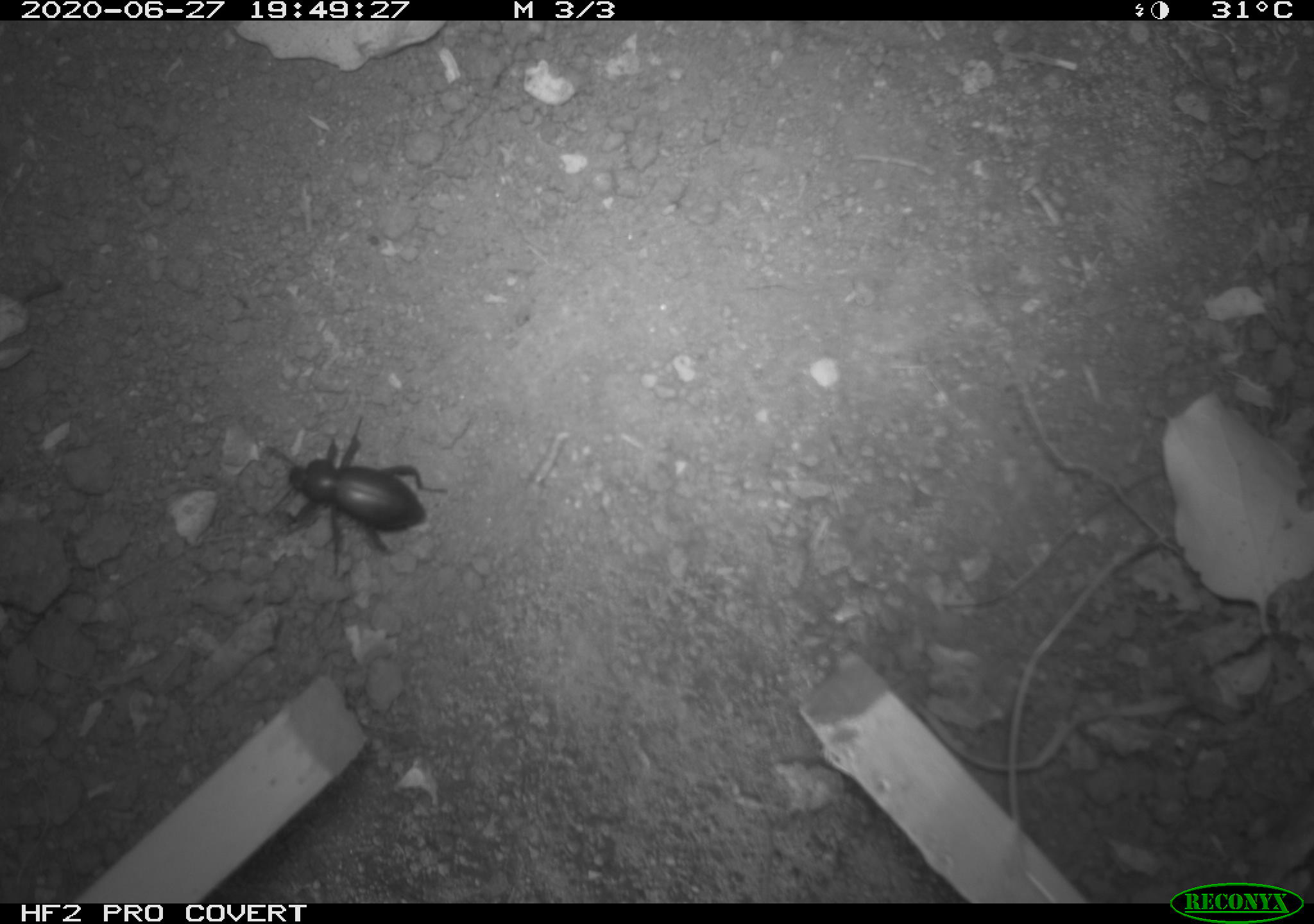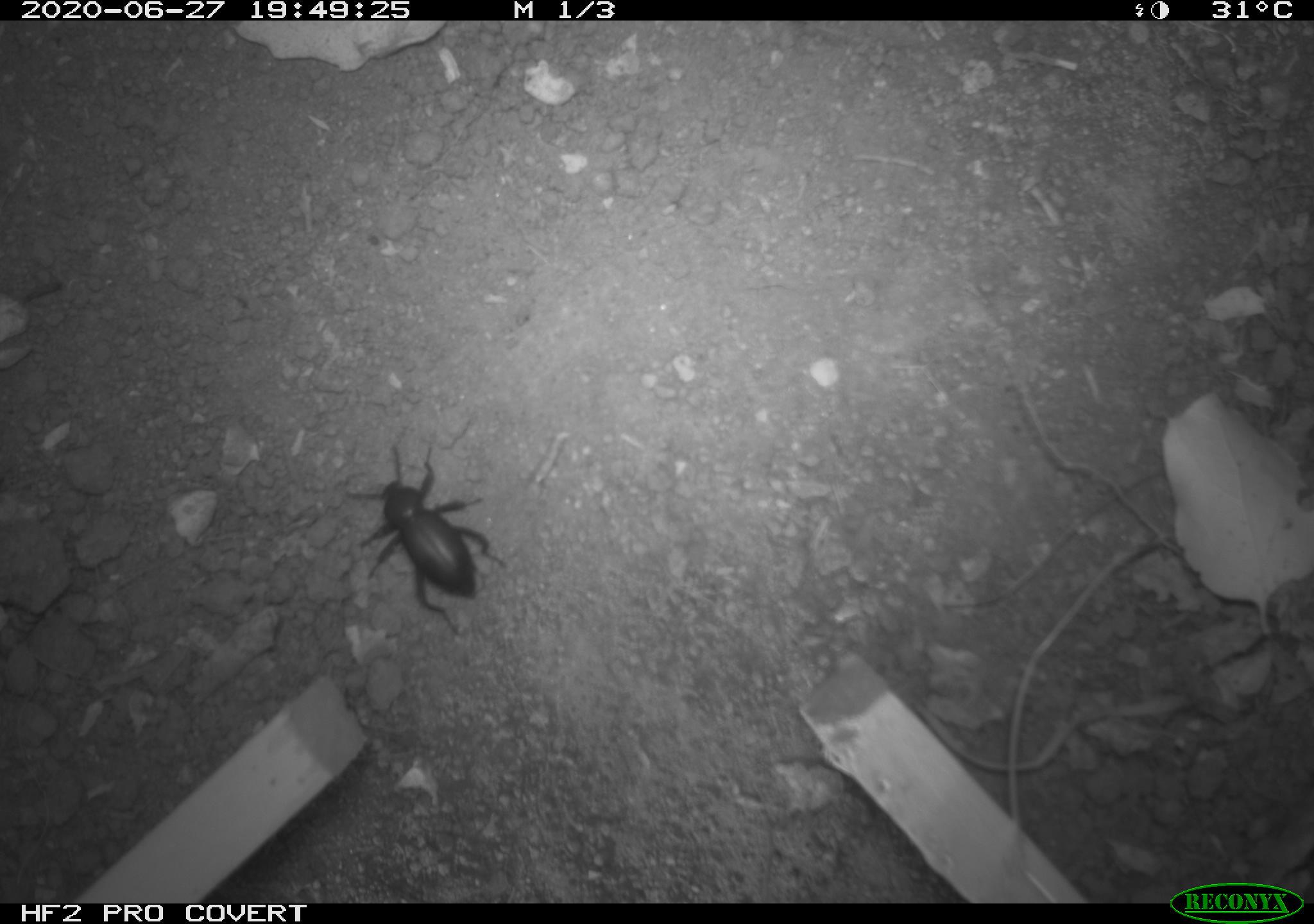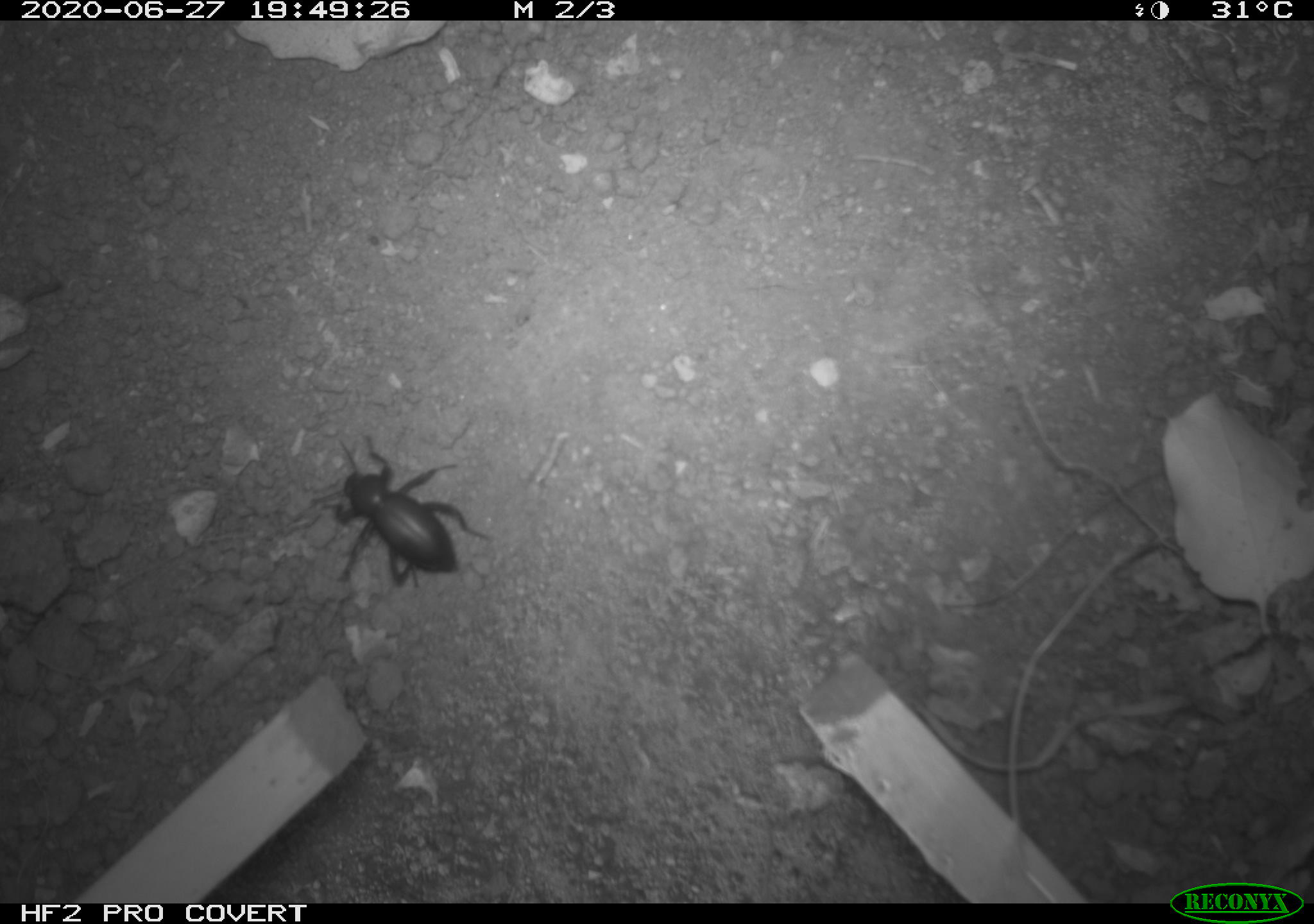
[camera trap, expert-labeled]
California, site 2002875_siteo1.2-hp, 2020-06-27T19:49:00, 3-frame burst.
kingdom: Animalia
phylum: Arthropoda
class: Insecta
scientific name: Insecta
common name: insect